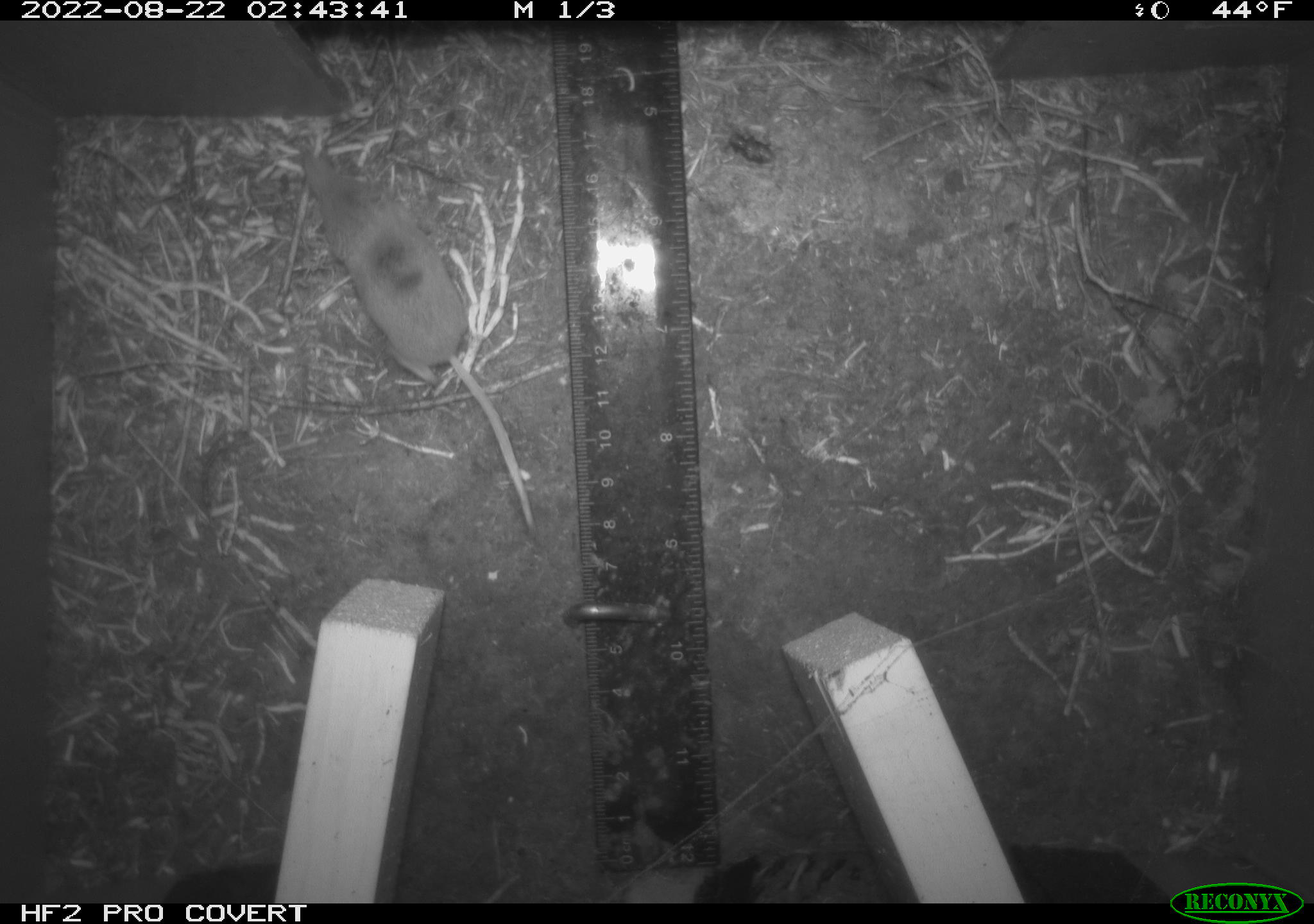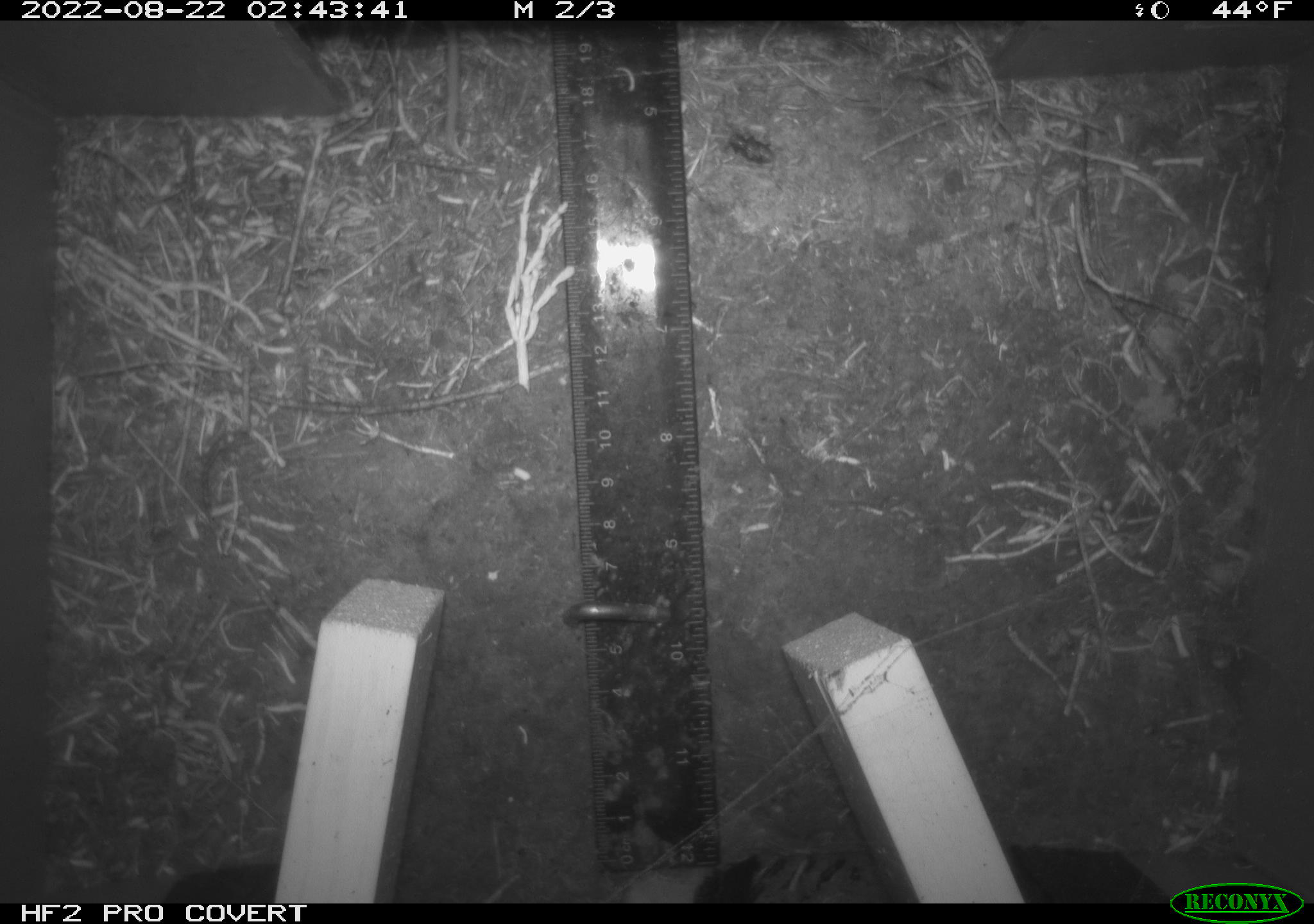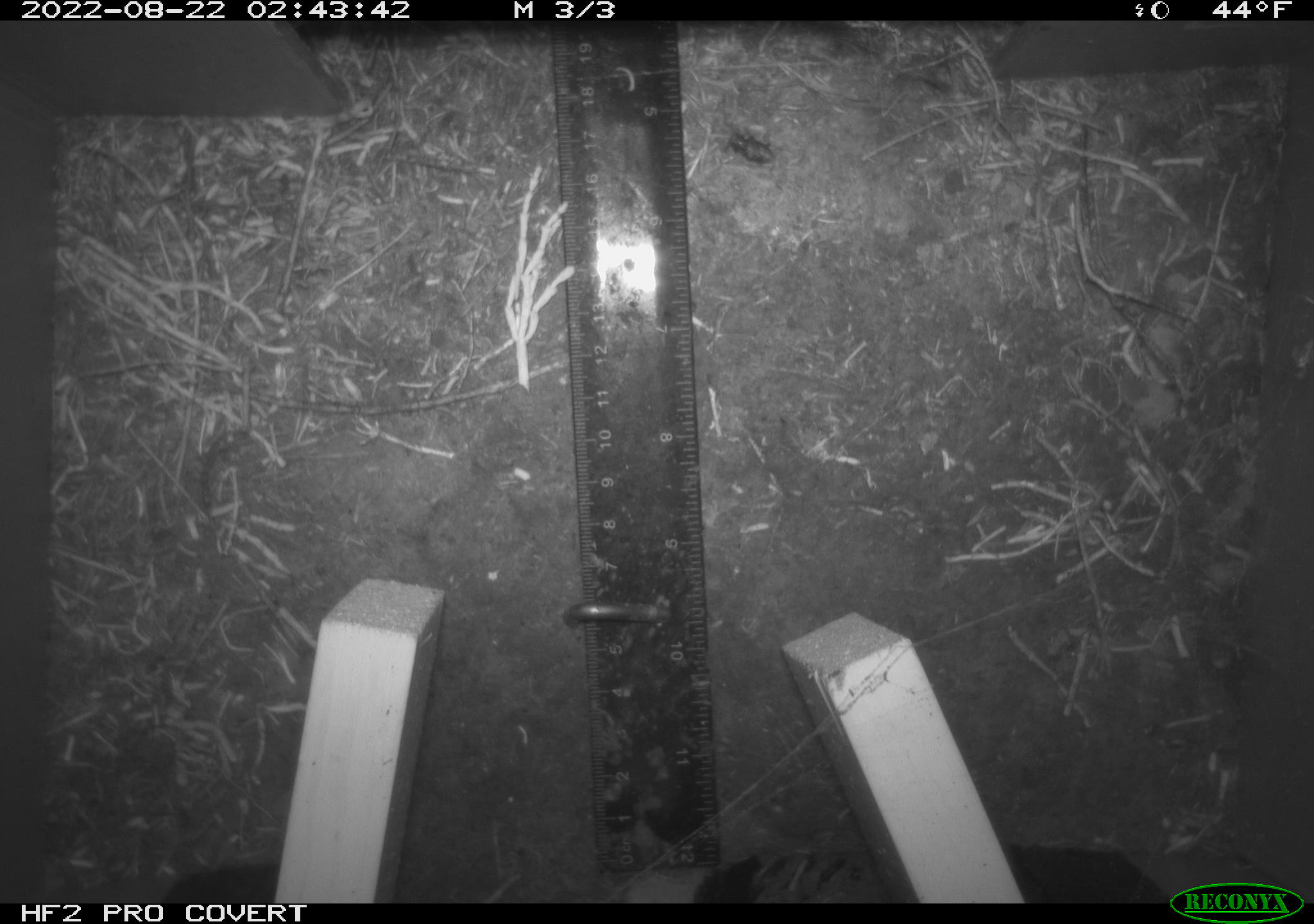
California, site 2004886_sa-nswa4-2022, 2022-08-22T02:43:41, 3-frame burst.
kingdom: Animalia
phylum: Chordata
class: Mammalia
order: Eulipotyphla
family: Soricidae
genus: Sorex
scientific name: Sorex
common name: long-tailed shrew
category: sorex species